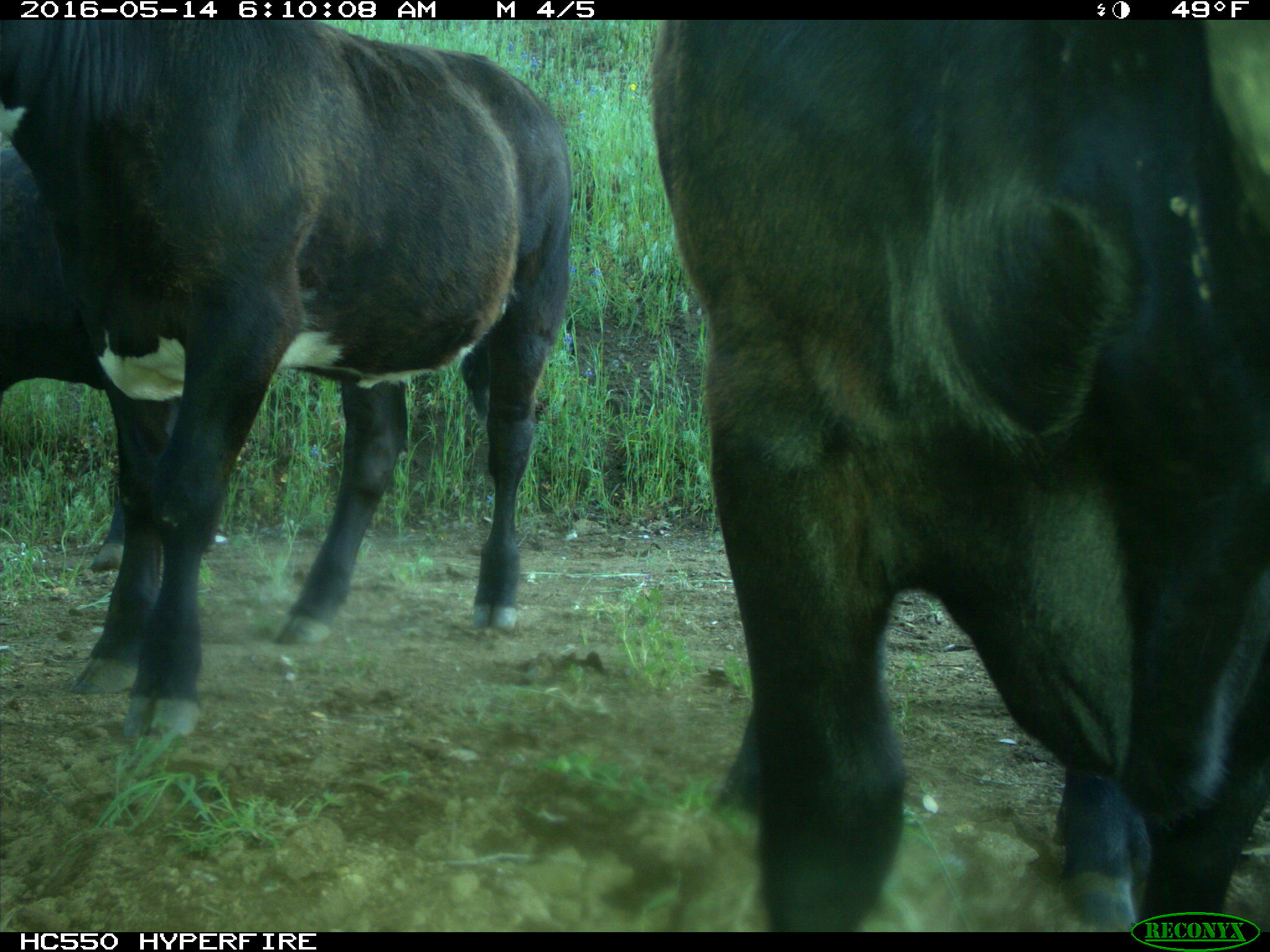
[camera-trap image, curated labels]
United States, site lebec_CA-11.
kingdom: Animalia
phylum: Chordata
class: Mammalia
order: Artiodactyla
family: Bovidae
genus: Bos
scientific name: Bos taurus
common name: domestic cow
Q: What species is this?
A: Bos taurus (domestic cow).